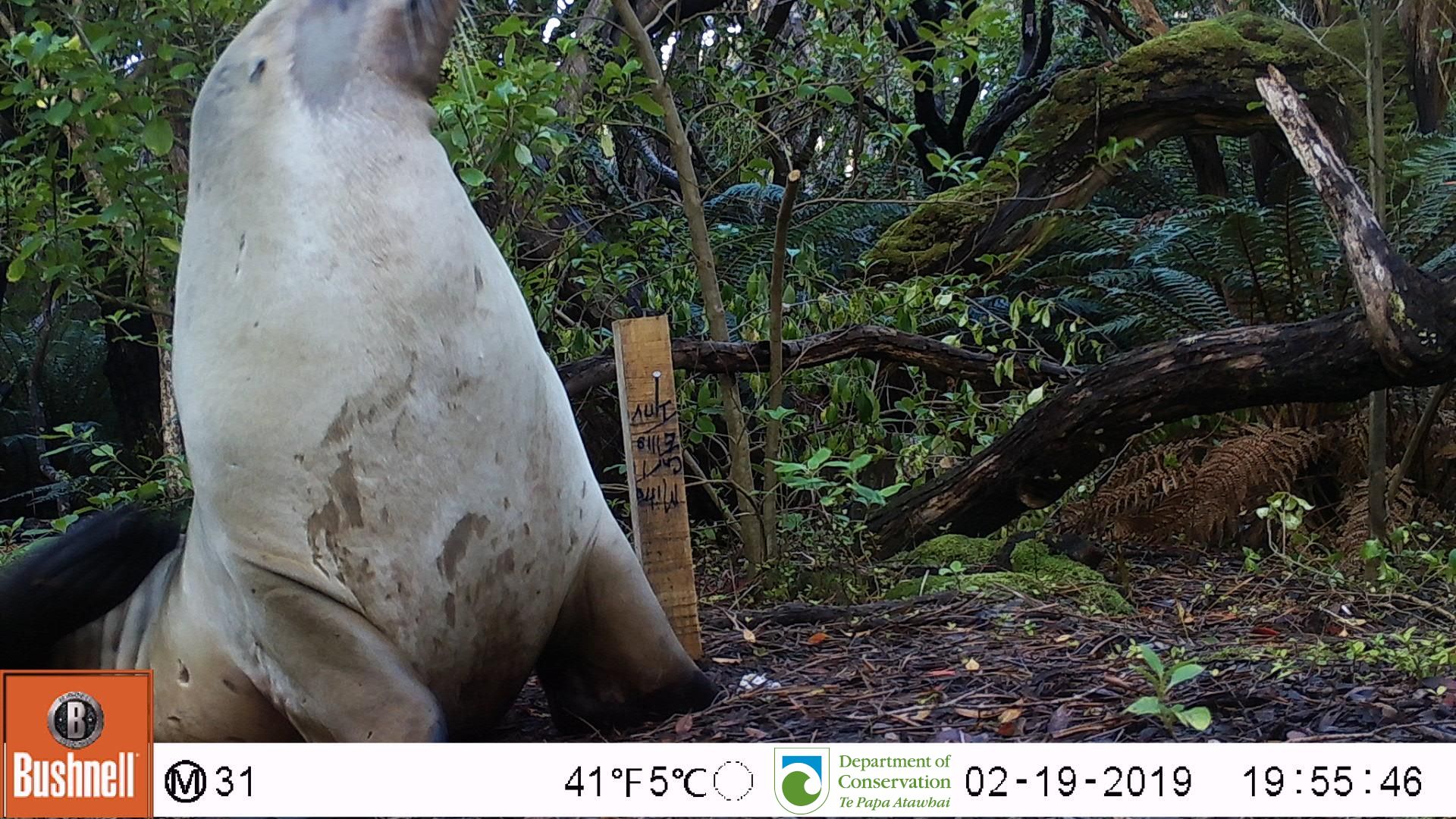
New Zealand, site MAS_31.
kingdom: Animalia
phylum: Chordata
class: Mammalia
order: Carnivora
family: Otariidae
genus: Phocarctos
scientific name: Phocarctos hookeri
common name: new zealand sea lion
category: sealion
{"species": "sealion (new zealand sea lion) (Phocarctos hookeri)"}